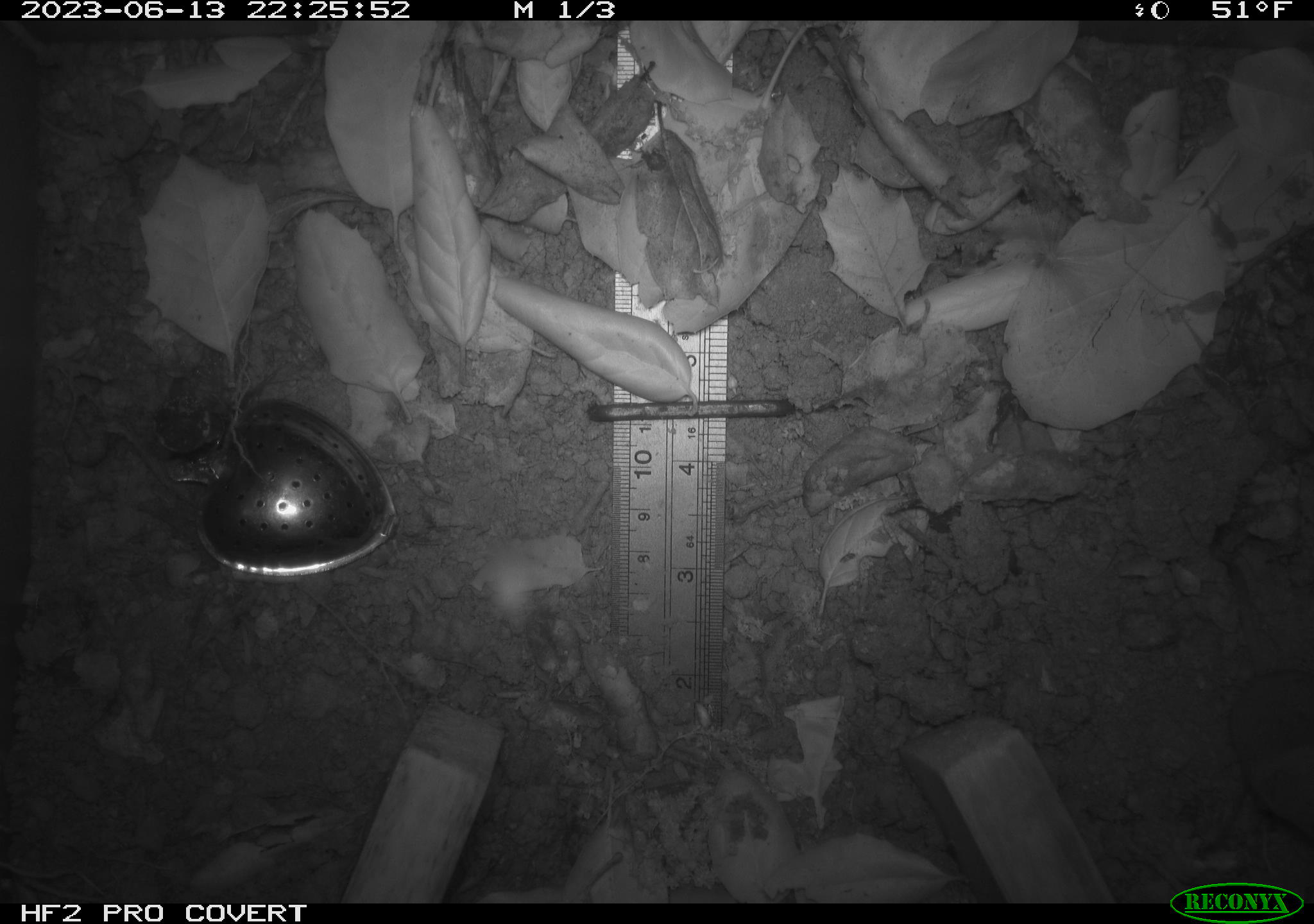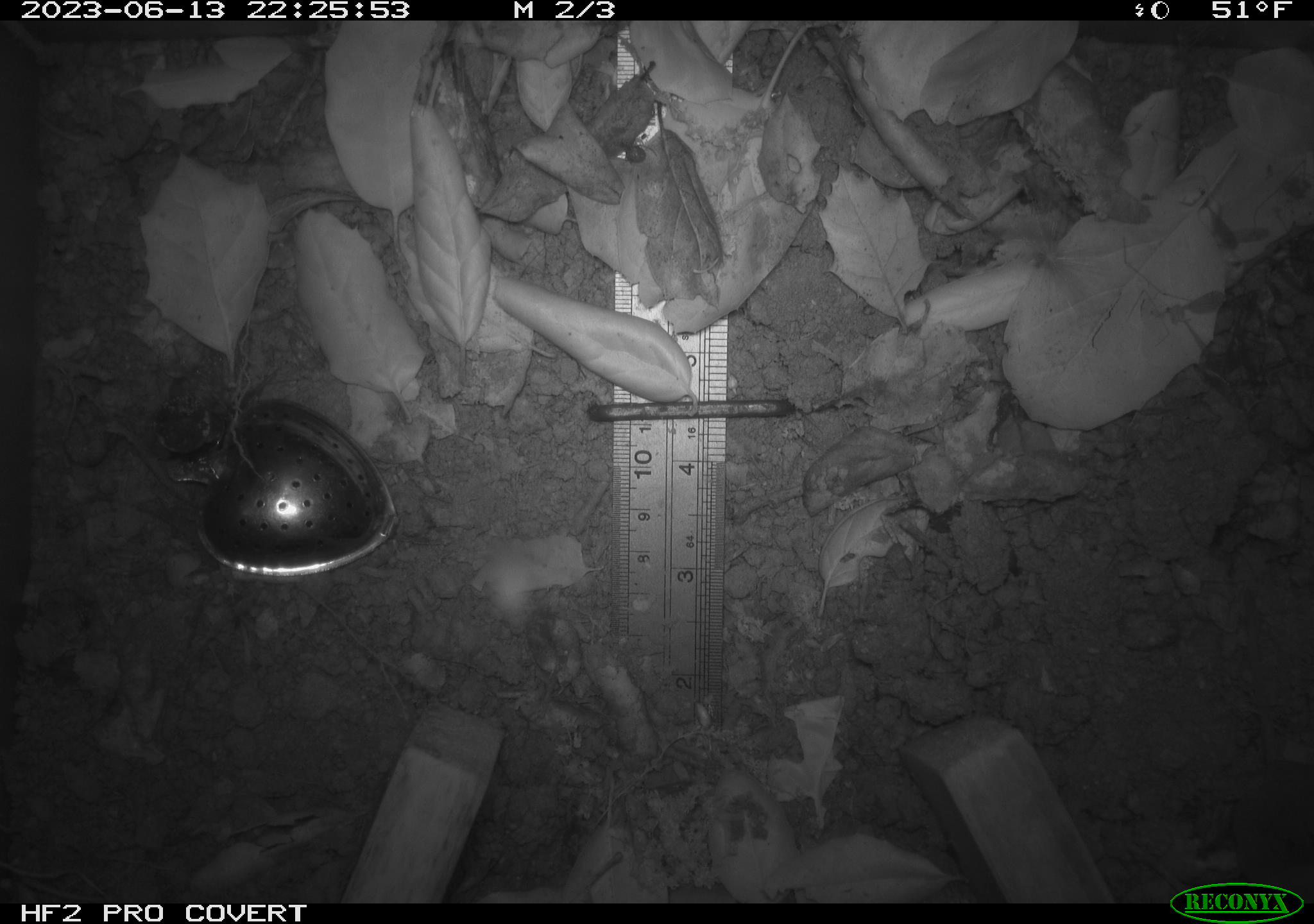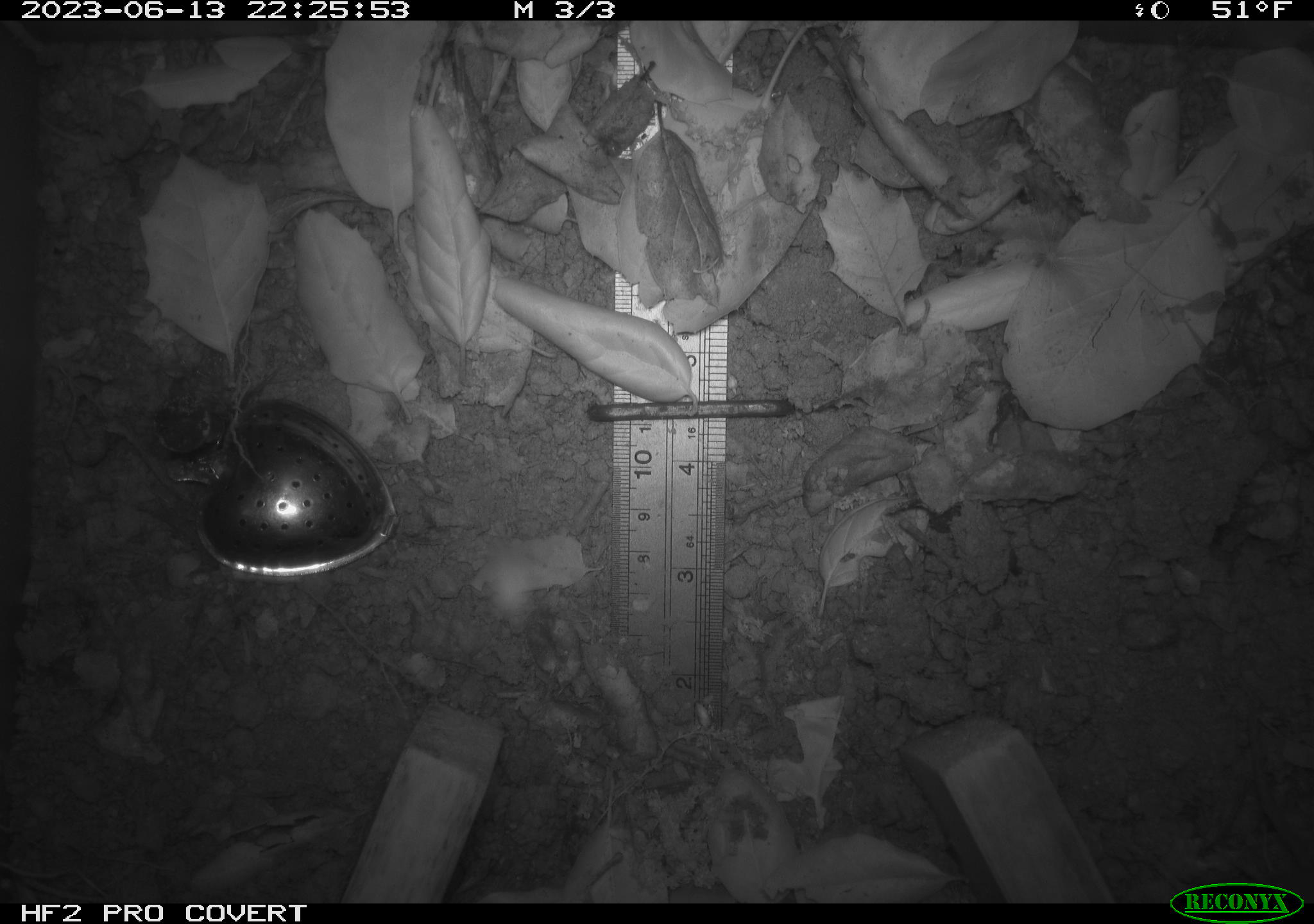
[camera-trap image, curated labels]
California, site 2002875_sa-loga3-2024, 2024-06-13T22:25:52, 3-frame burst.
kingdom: Animalia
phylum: Chordata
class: Mammalia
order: Eulipotyphla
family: Soricidae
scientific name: Soricidae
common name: shrews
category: soricidae family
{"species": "soricidae family (shrews) (Soricidae)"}